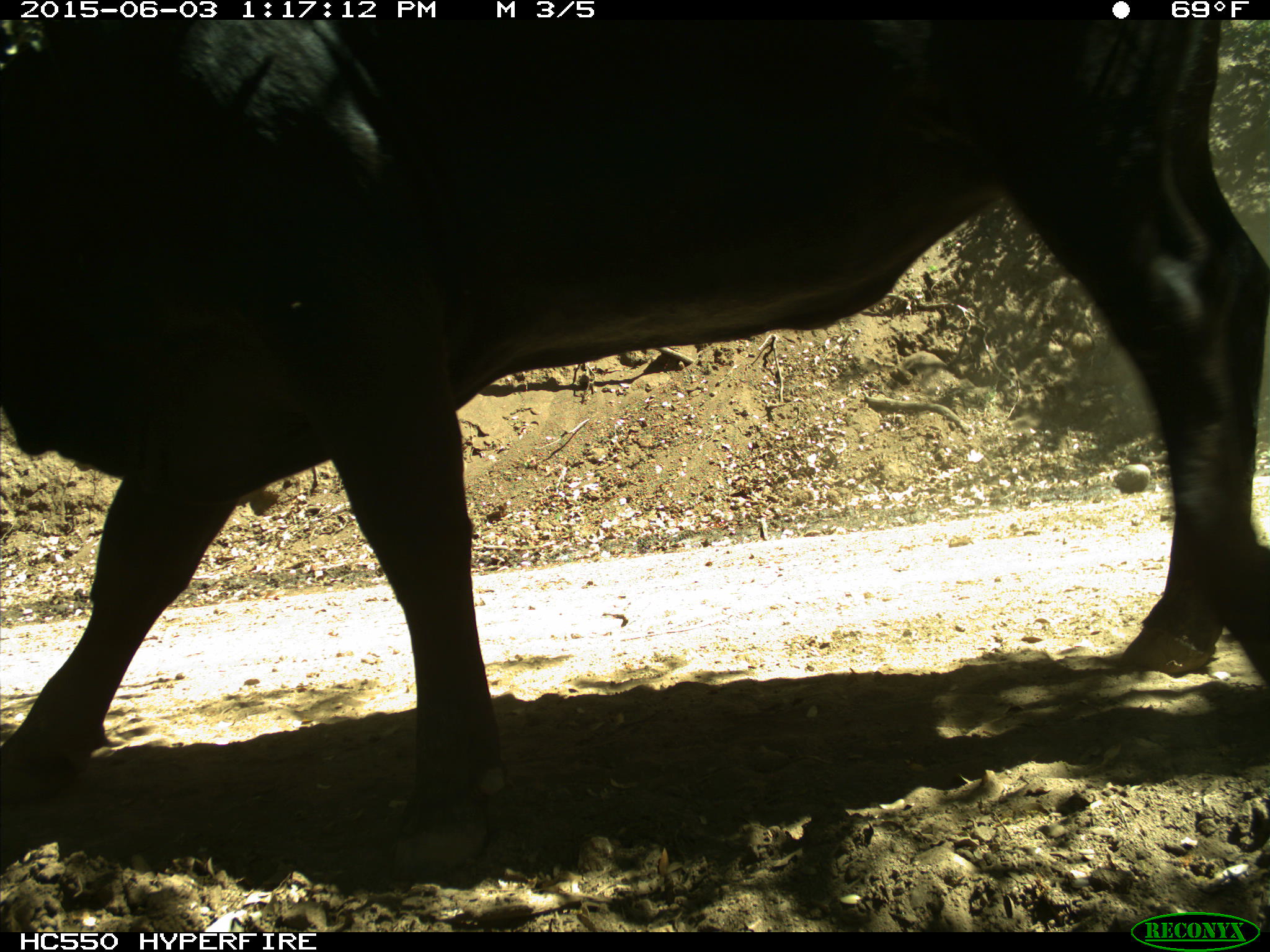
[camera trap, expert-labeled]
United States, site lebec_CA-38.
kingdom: Animalia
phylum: Chordata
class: Mammalia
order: Artiodactyla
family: Bovidae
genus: Bos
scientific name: Bos taurus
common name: domestic cow